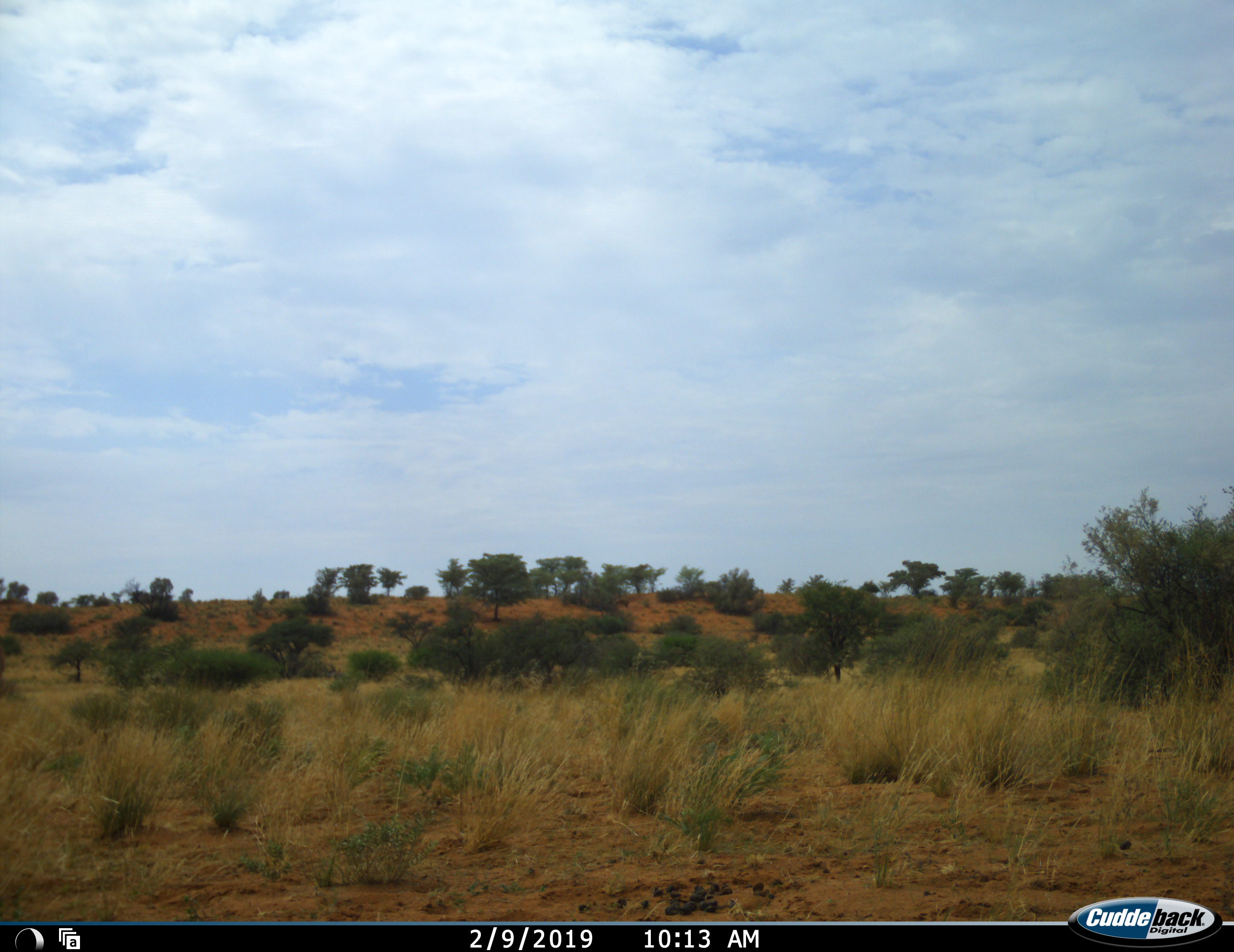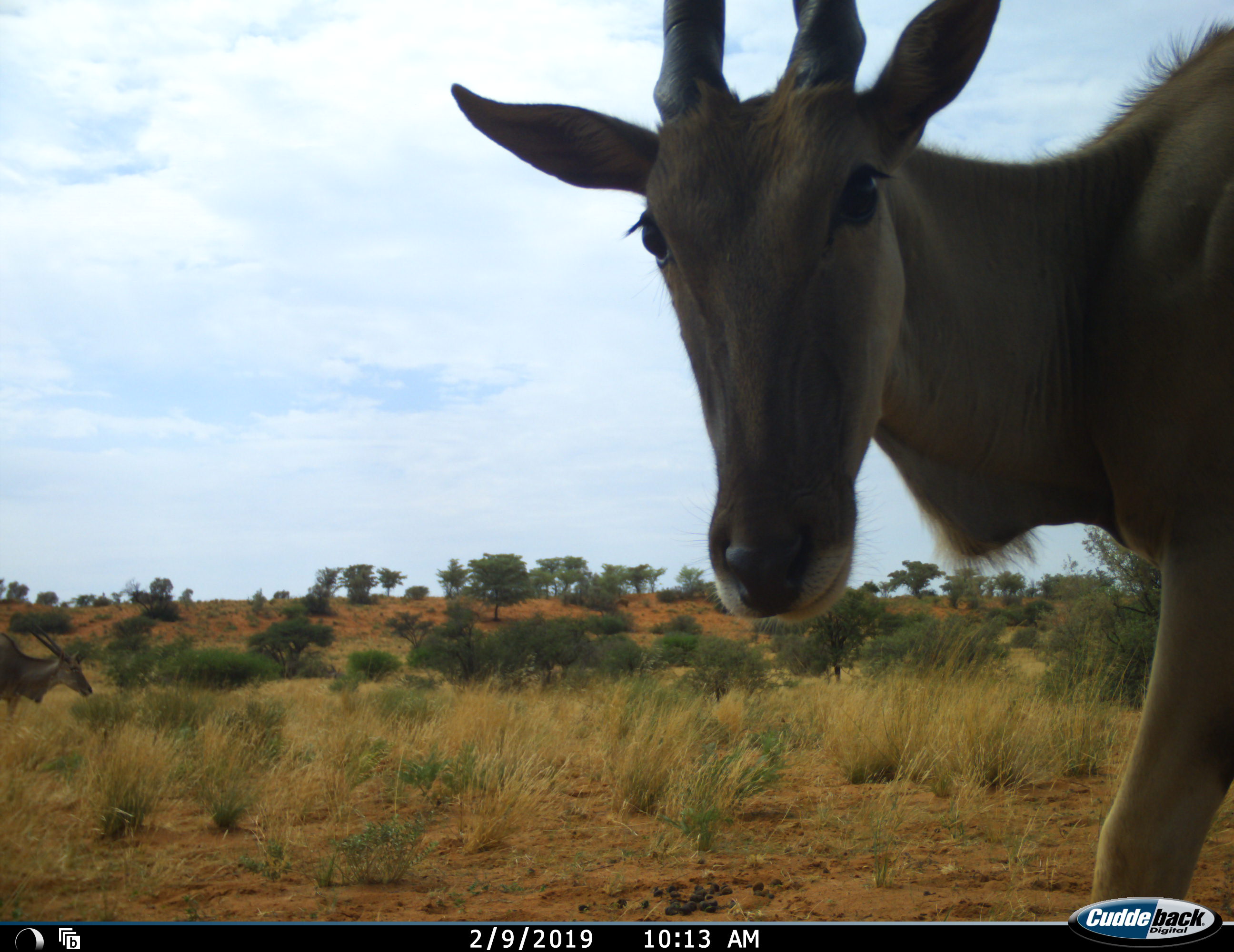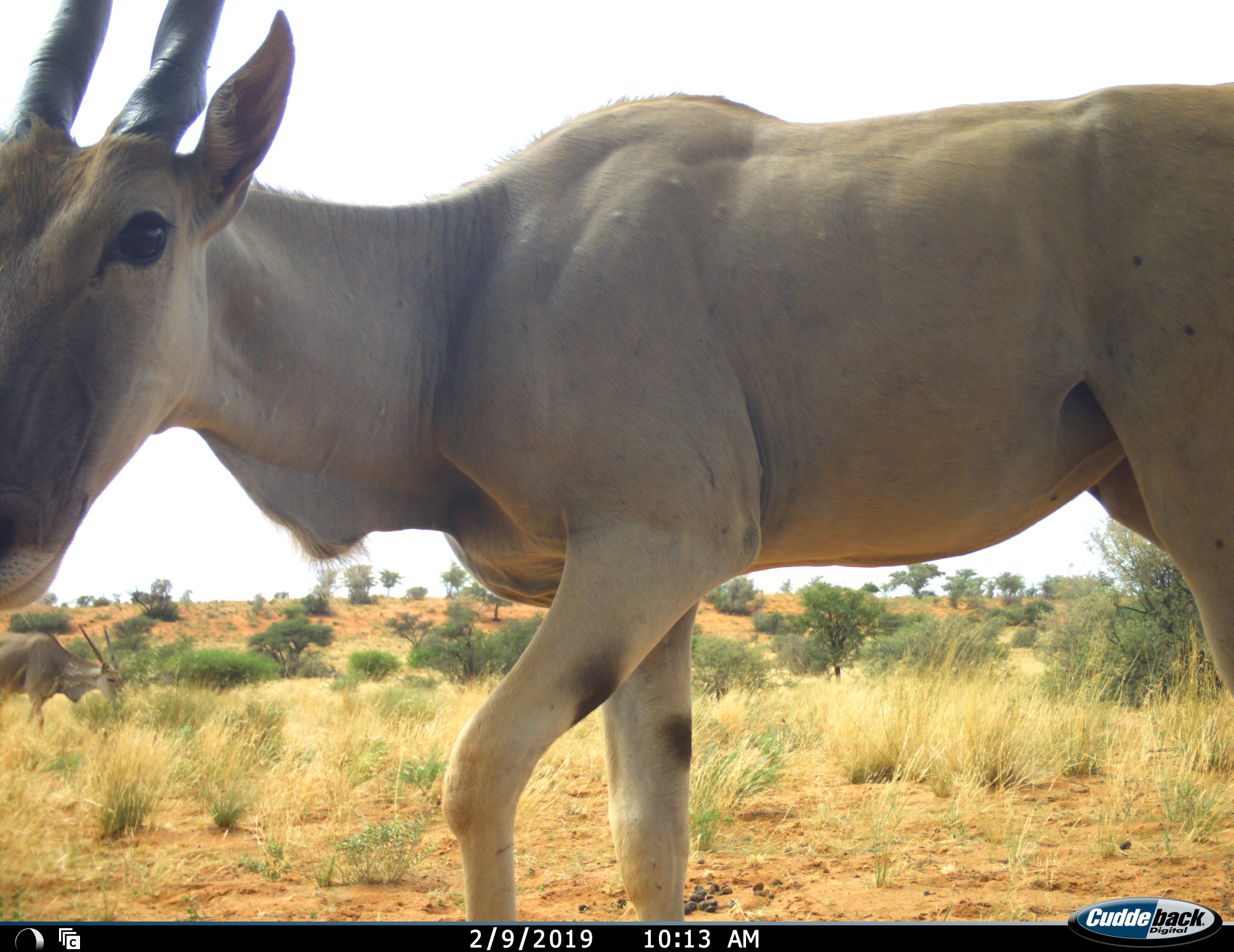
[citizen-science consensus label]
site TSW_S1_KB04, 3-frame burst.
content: unidentified animal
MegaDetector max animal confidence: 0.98